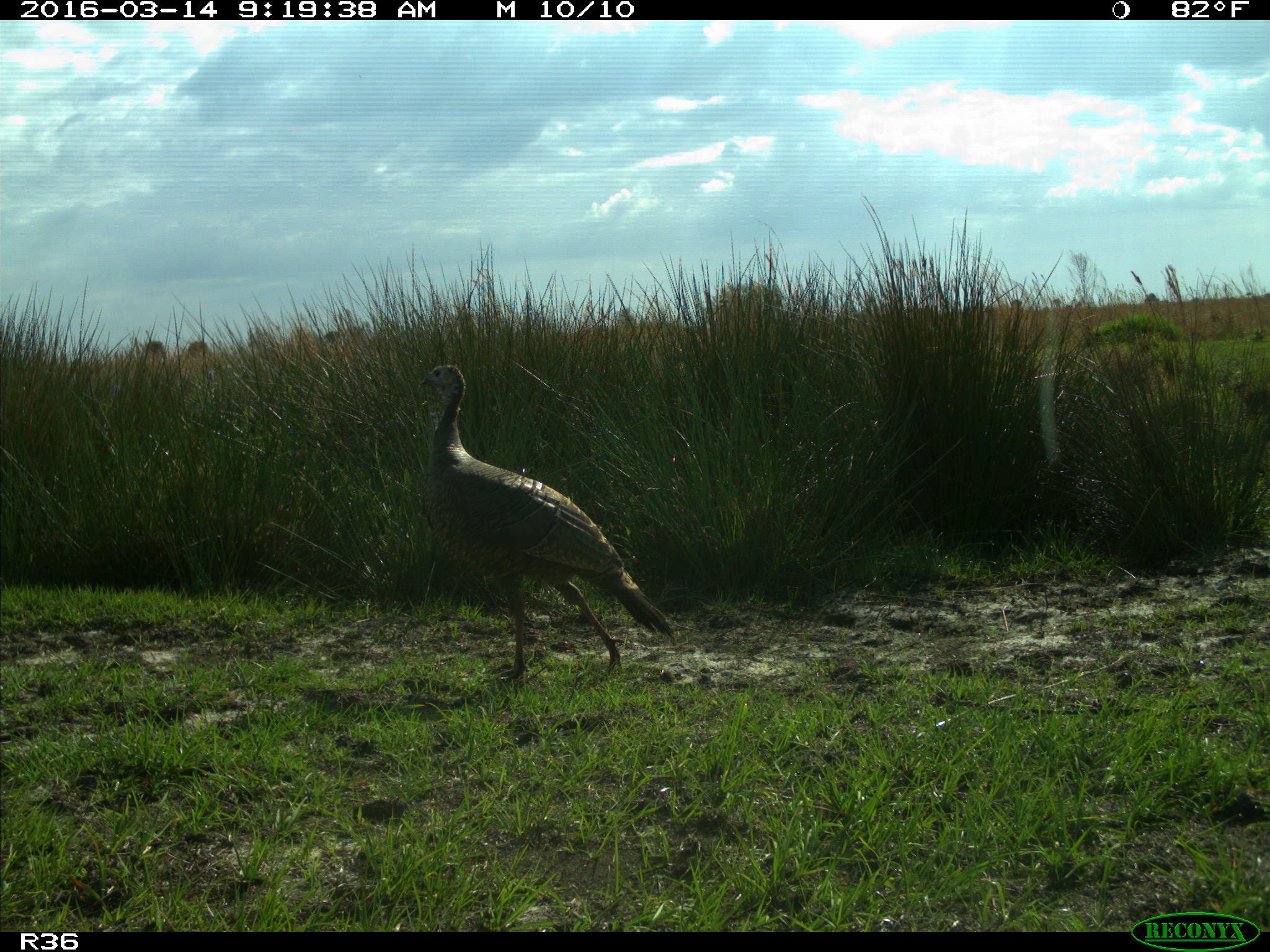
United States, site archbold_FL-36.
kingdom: Animalia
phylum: Chordata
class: Aves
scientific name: Aves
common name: birds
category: unidentified bird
Unidentified bird (birds) (Aves).